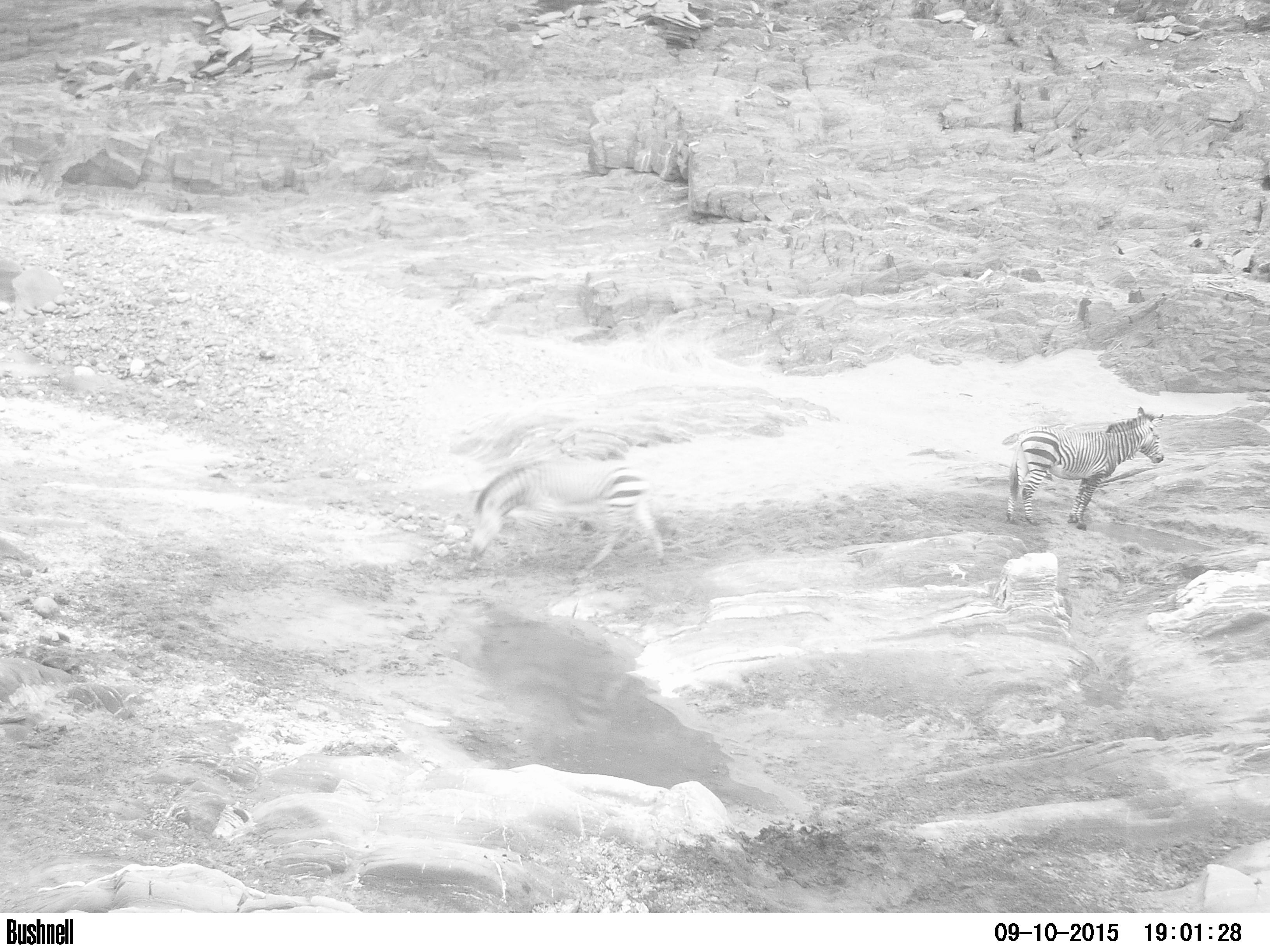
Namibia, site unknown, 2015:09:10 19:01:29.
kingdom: Animalia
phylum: Chordata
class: Mammalia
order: Perissodactyla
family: Equidae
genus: Equus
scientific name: Equus zebra hartmannae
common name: hartmann's mountain zebra